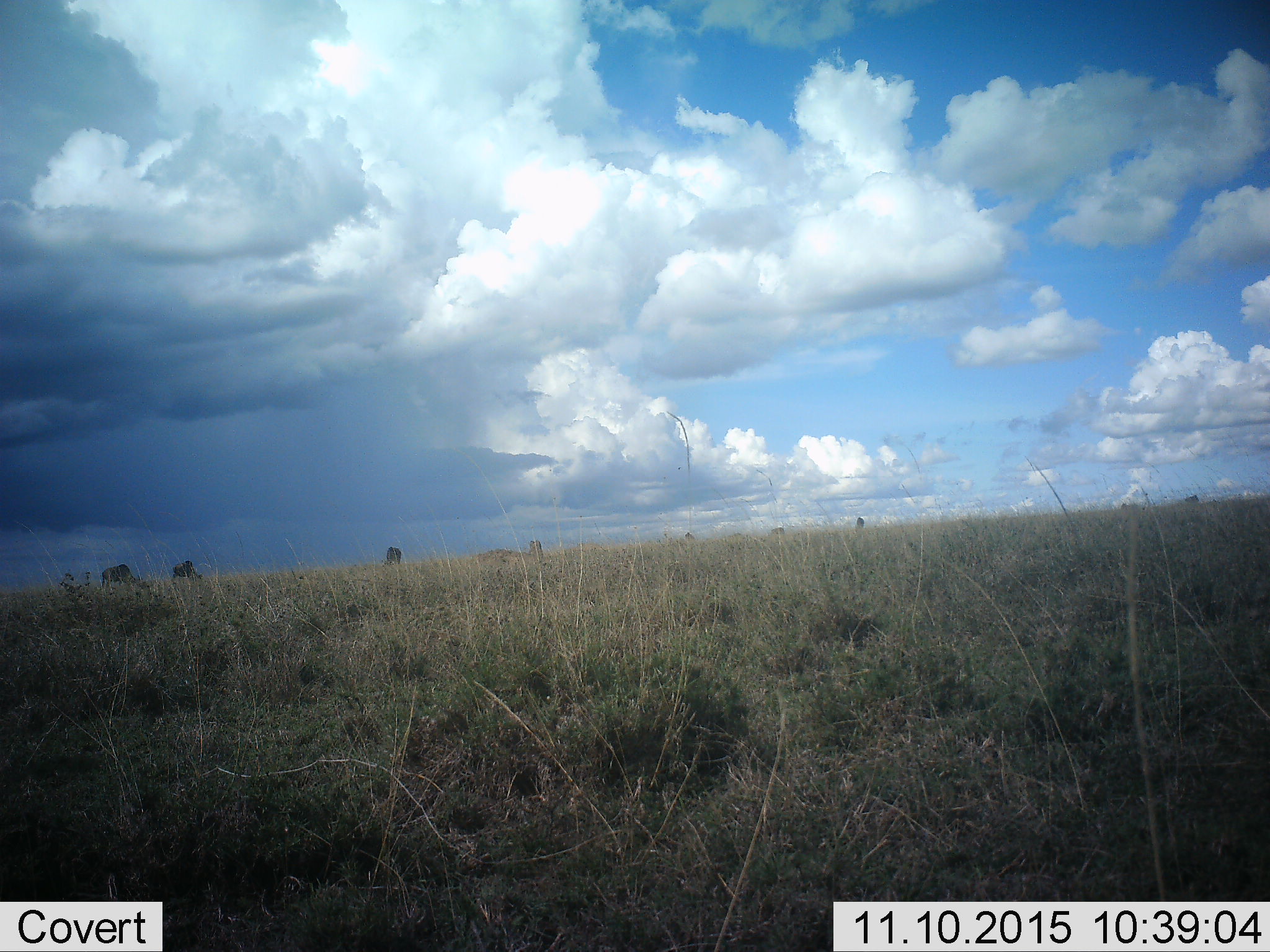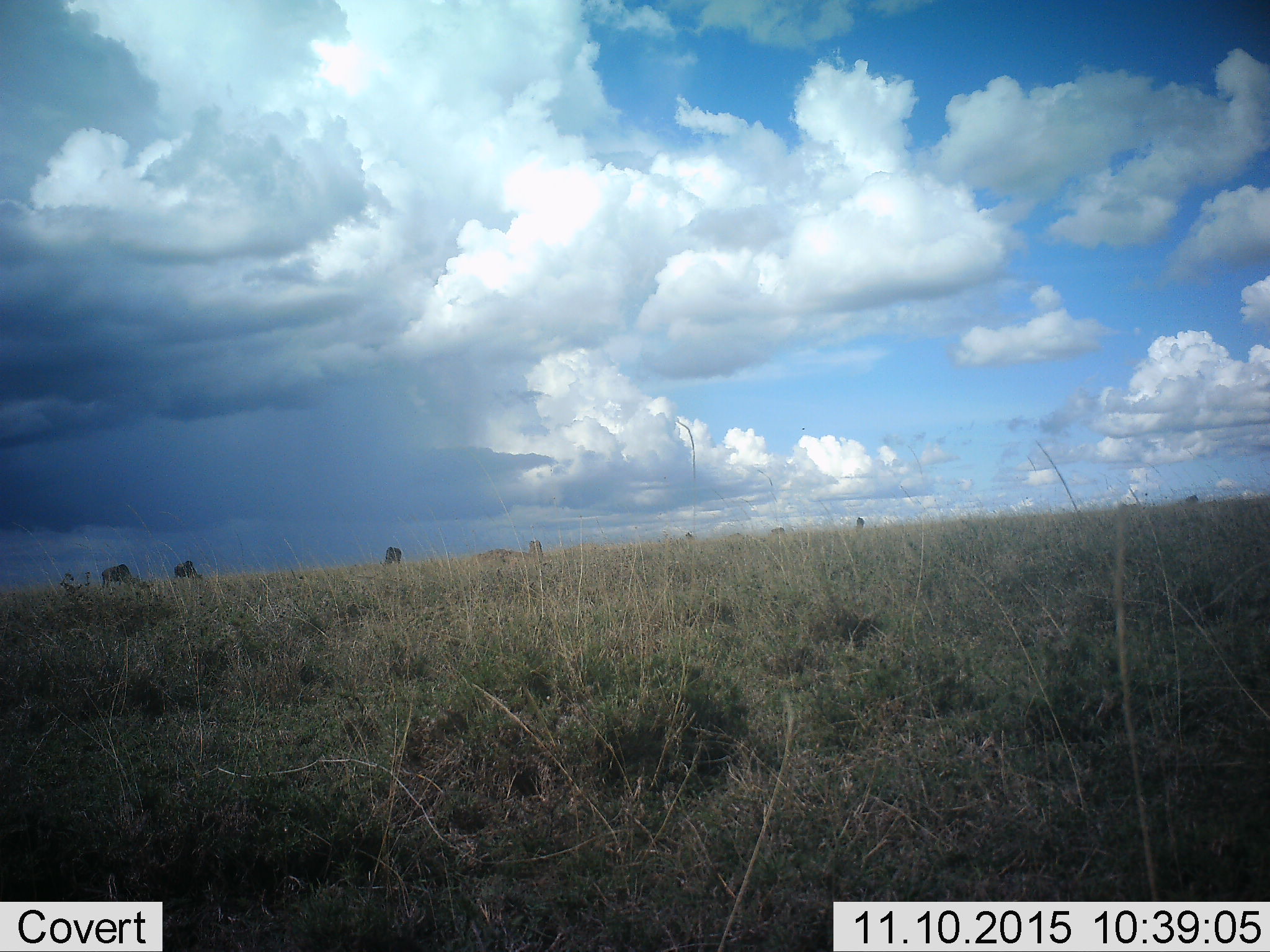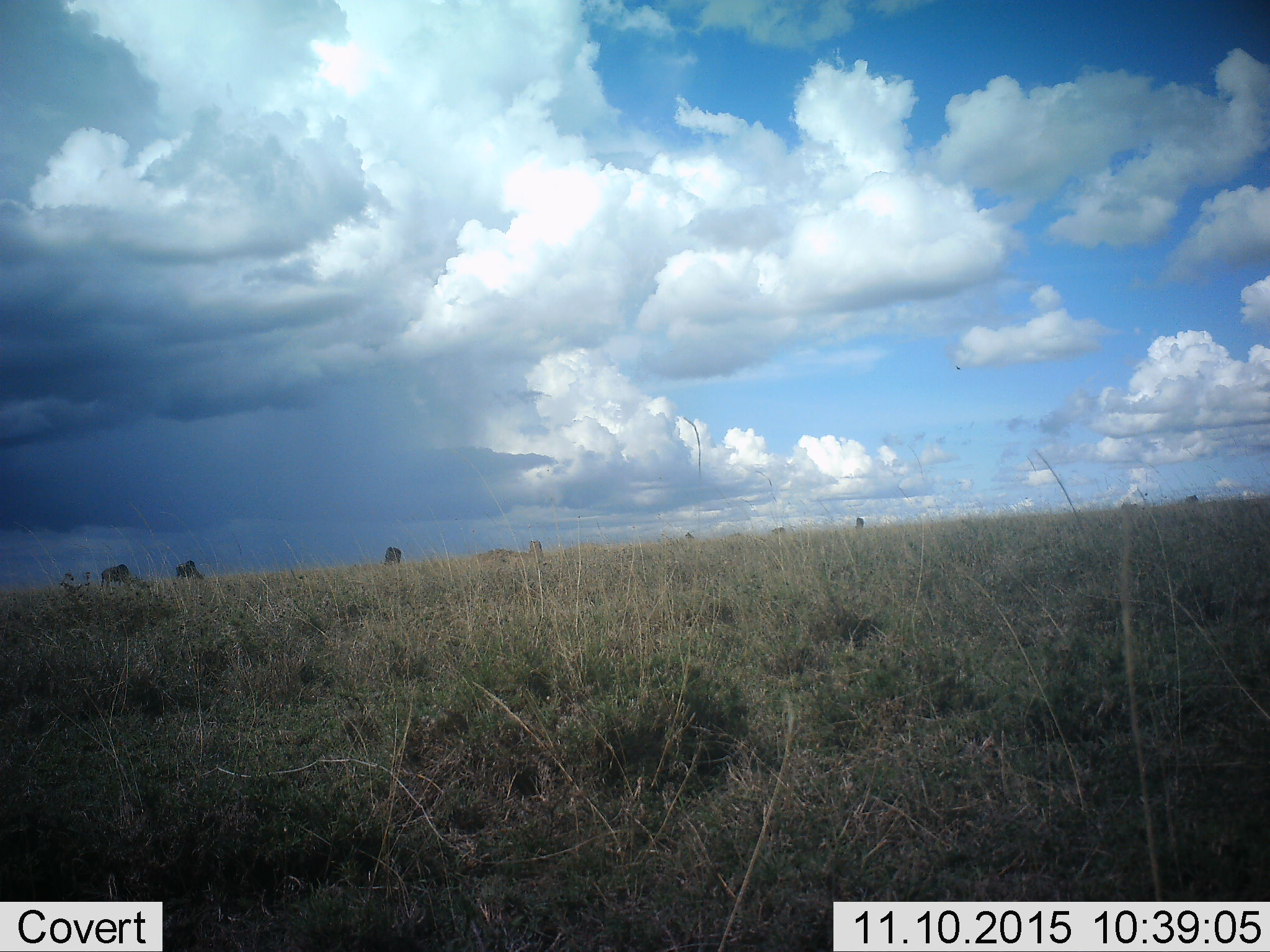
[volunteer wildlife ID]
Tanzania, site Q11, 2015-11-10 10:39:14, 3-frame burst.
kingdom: Animalia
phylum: Chordata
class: Mammalia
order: Artiodactyla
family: Bovidae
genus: Connochaetes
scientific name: Connochaetes taurinus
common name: blue wildebeest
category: wildebeest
Wildebeest (blue wildebeest) (Connochaetes taurinus), count 9. Behavior (volunteer vote fractions): standing 71%, resting 0%, moving 29%, interacting 0%. Young present (vote fraction): 0%. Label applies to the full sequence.